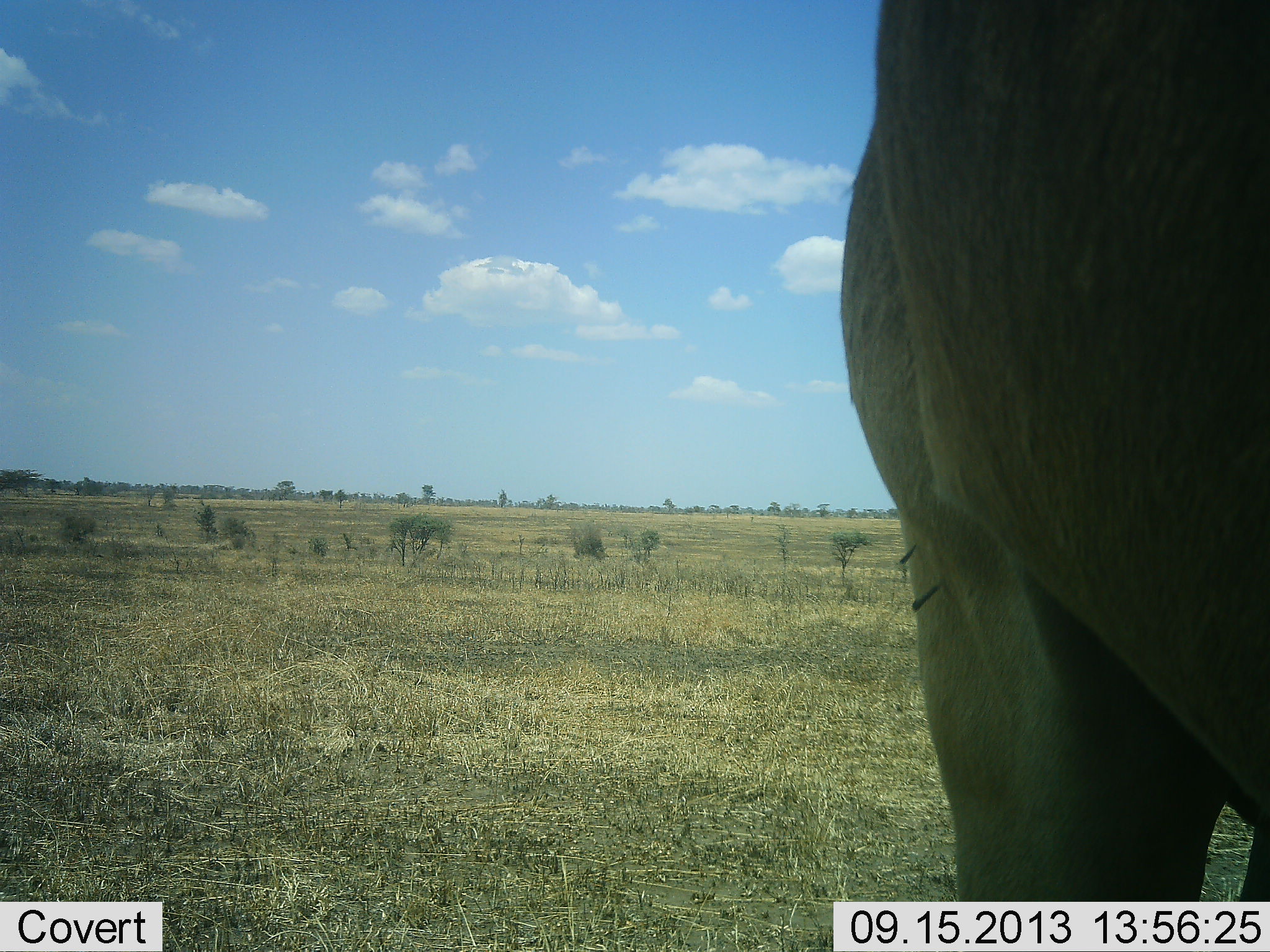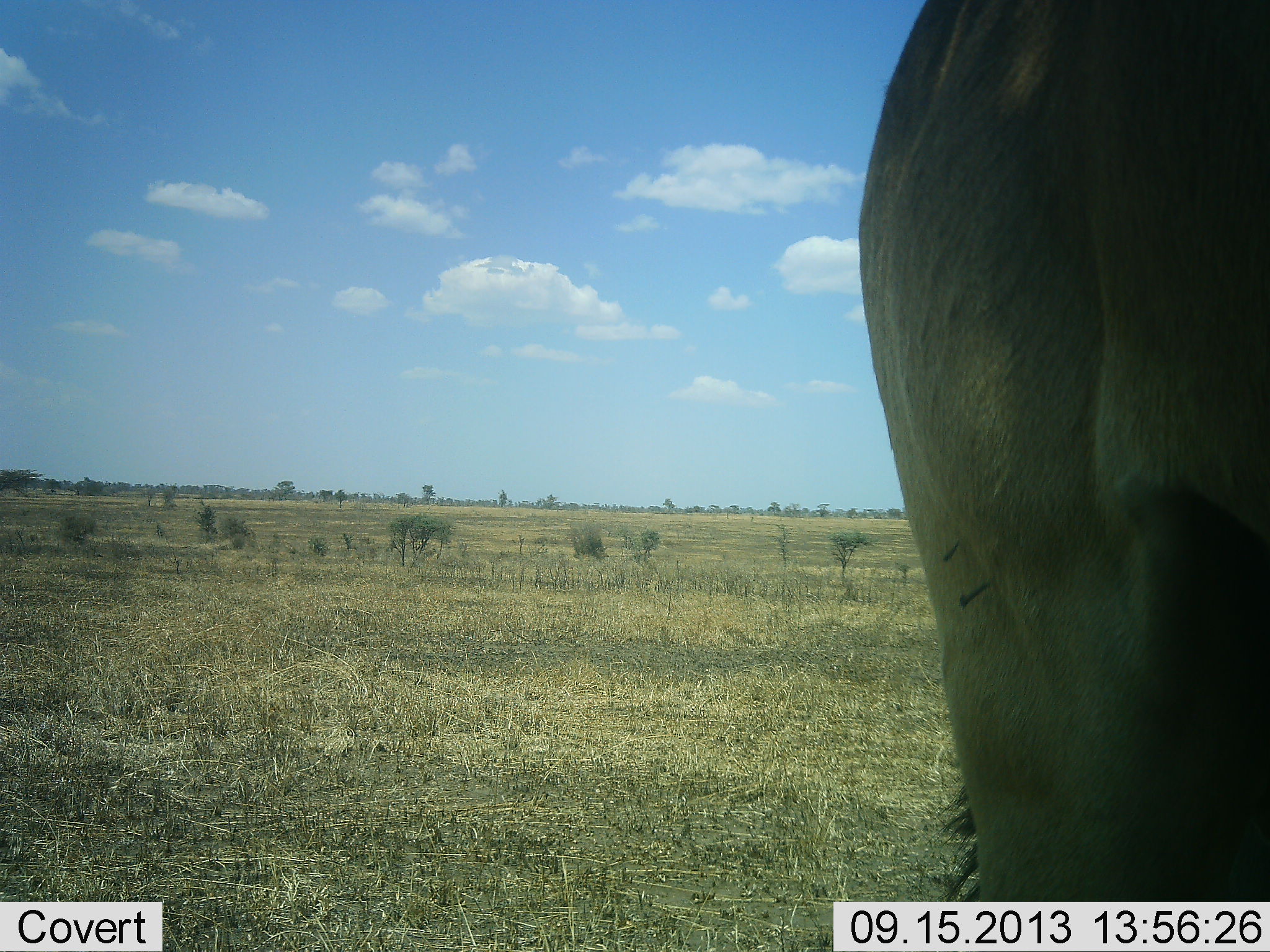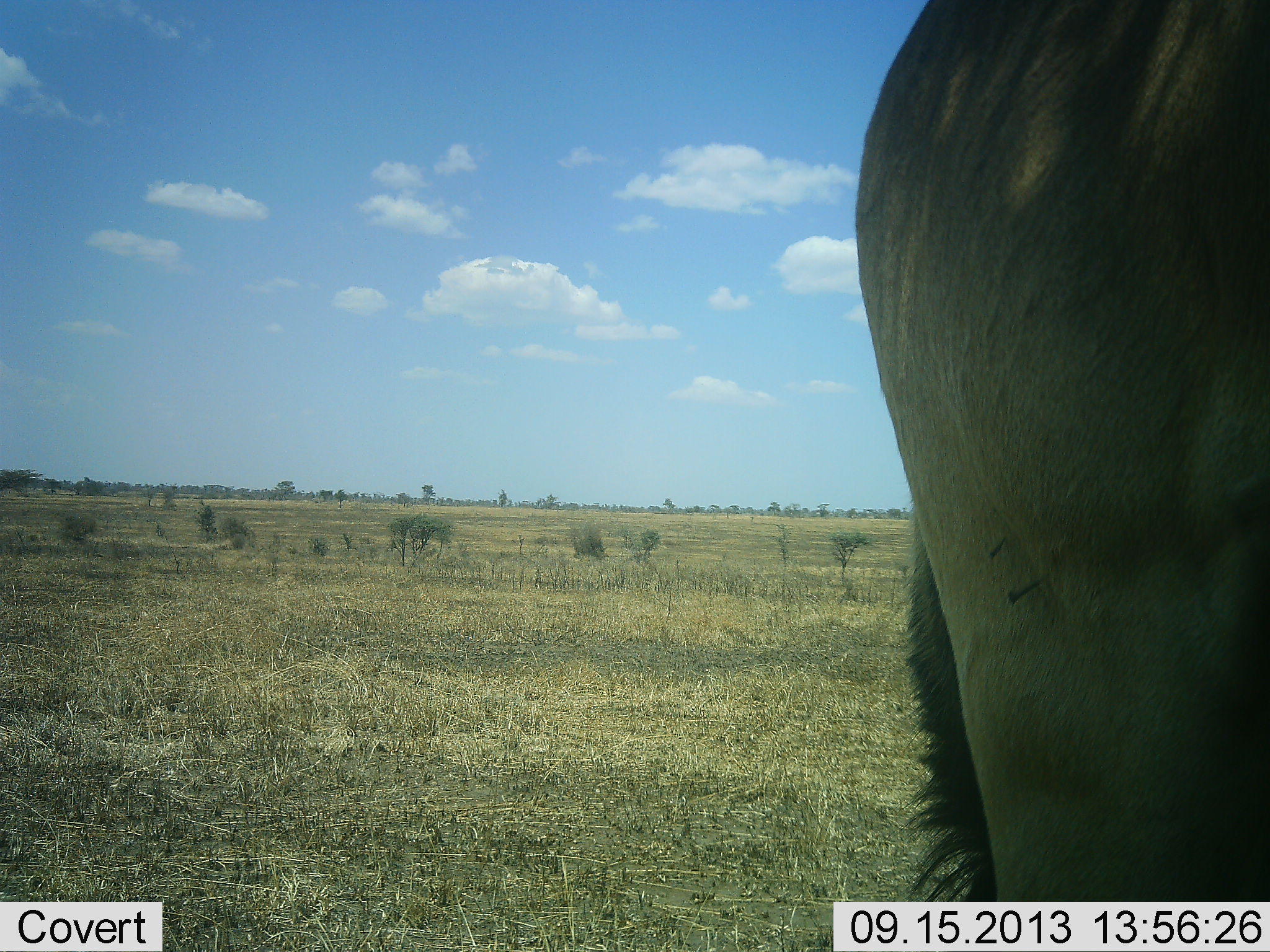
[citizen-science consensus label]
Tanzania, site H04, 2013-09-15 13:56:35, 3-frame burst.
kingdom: Animalia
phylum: Chordata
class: Mammalia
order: Artiodactyla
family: Bovidae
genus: Alcelaphus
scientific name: Alcelaphus buselaphus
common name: hartebeest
Hartebeest (Alcelaphus buselaphus), count 1. Behavior (volunteer vote fractions): standing 100%, resting 0%, moving 0%, interacting 0%. Young present (vote fraction): 0%. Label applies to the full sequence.